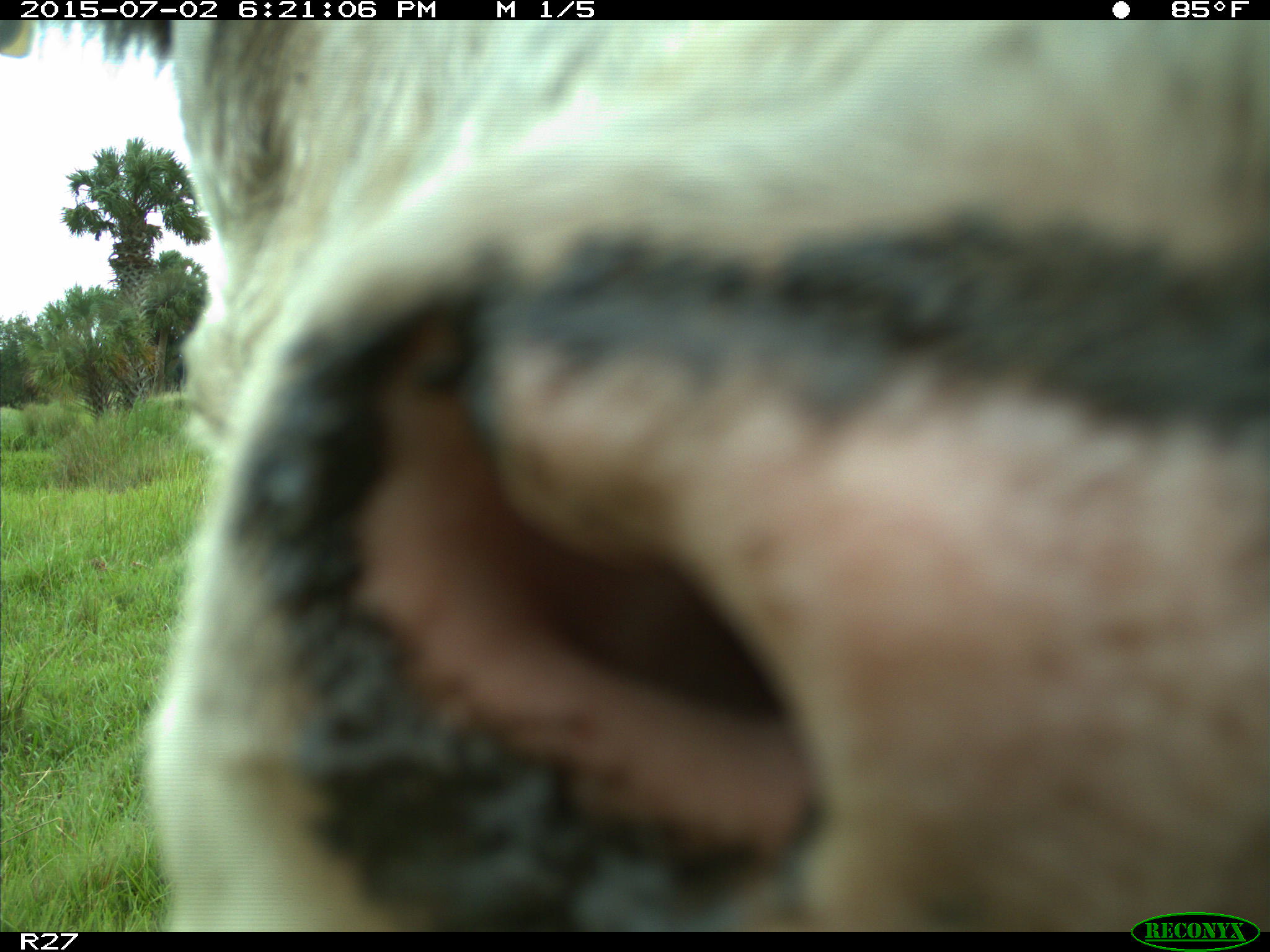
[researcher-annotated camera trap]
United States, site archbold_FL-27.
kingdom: Animalia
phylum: Chordata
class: Mammalia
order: Artiodactyla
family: Bovidae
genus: Bos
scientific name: Bos taurus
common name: domestic cow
Bos taurus (domestic cow).